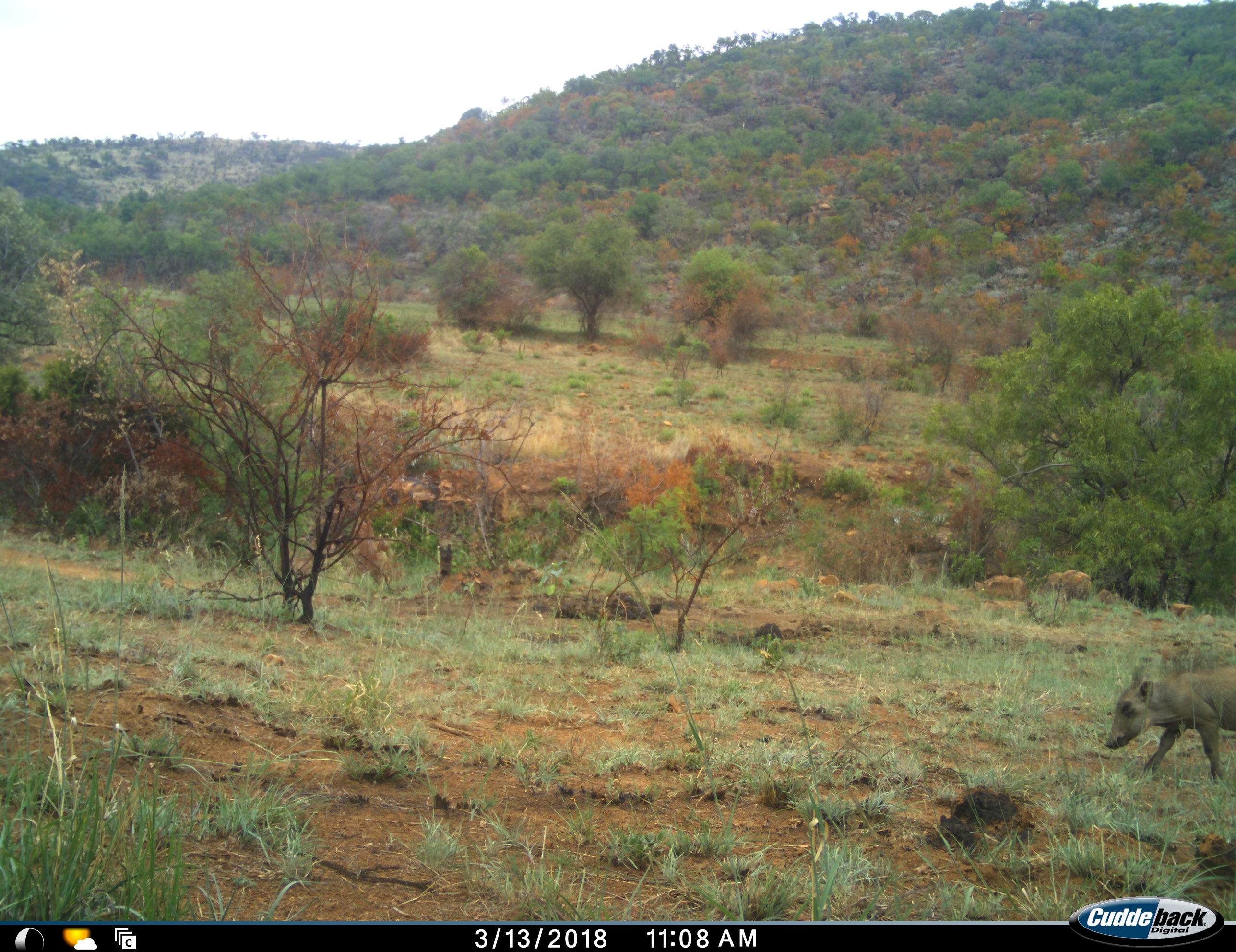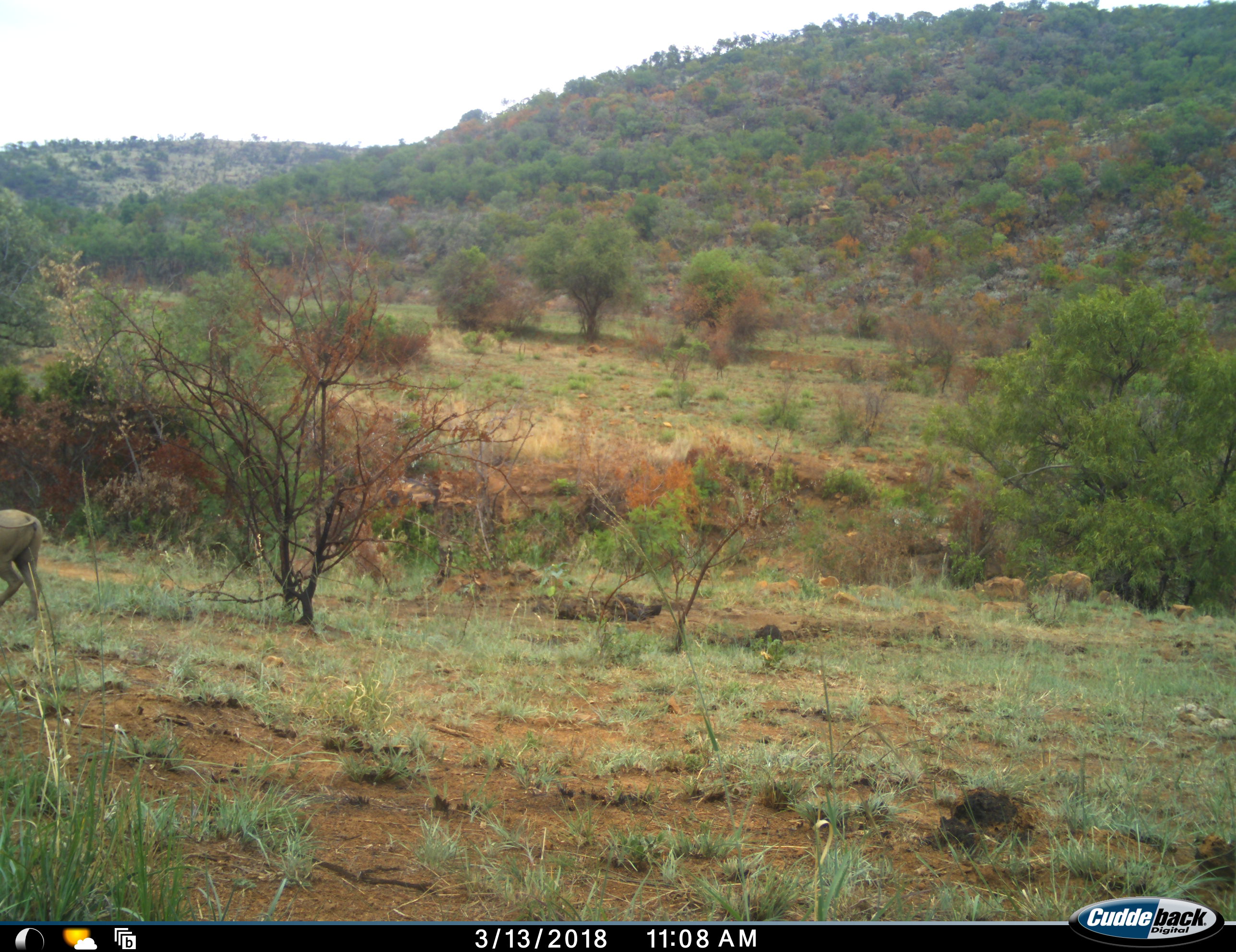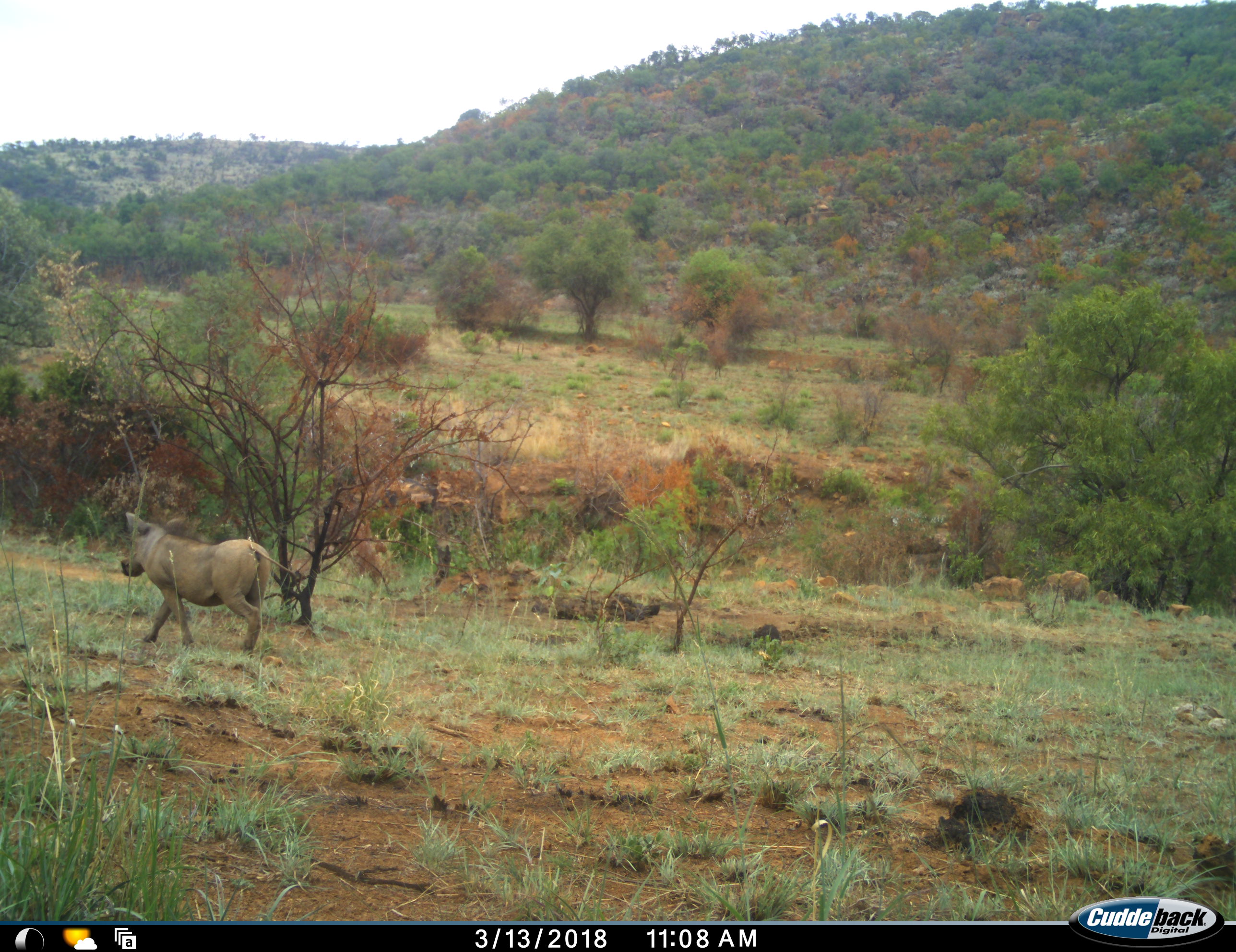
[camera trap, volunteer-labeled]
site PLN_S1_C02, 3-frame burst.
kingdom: Animalia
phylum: Chordata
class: Mammalia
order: Artiodactyla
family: Suidae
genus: Phacochoerus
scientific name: Phacochoerus africanus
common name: warthog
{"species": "warthog (Phacochoerus africanus)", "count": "1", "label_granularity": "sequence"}